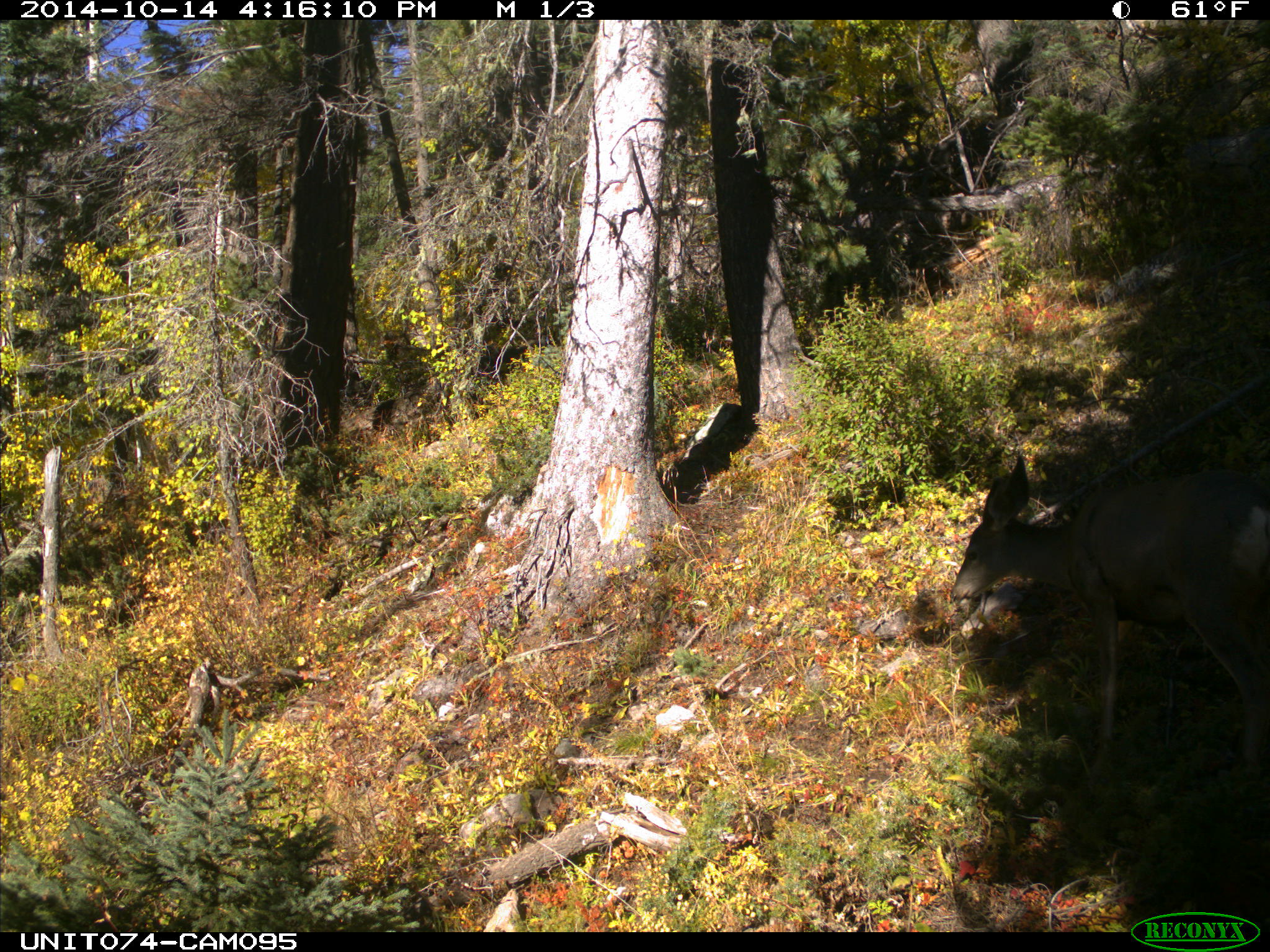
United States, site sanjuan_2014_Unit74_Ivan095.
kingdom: Animalia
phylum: Chordata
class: Mammalia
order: Artiodactyla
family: Cervidae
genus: Odocoileus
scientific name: Odocoileus hemionus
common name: mule deer